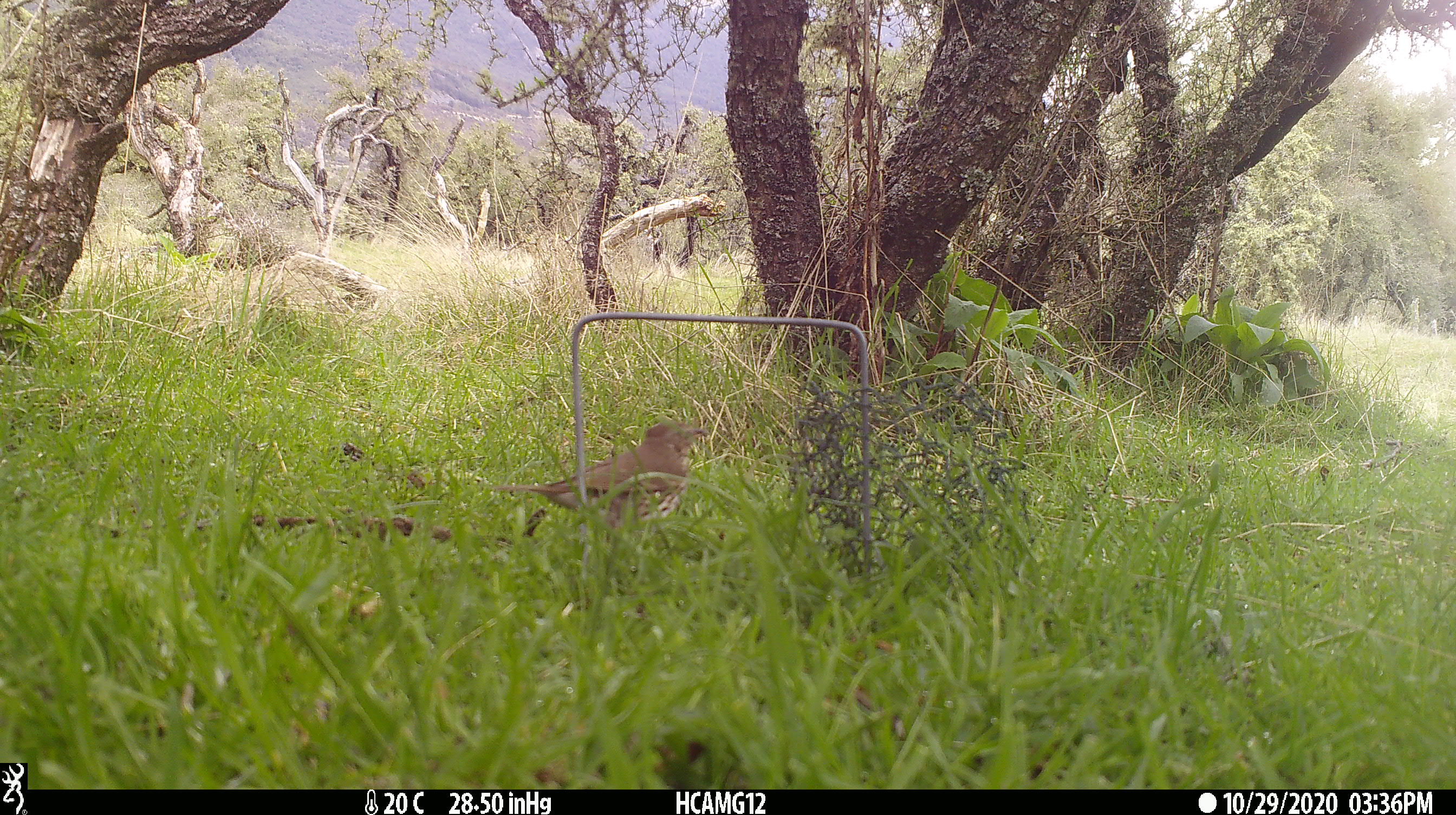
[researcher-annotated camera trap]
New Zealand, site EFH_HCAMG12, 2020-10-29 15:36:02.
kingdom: Animalia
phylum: Chordata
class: Aves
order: Passeriformes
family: Turdidae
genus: Turdus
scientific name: Turdus philomelos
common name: song thrush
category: thrush